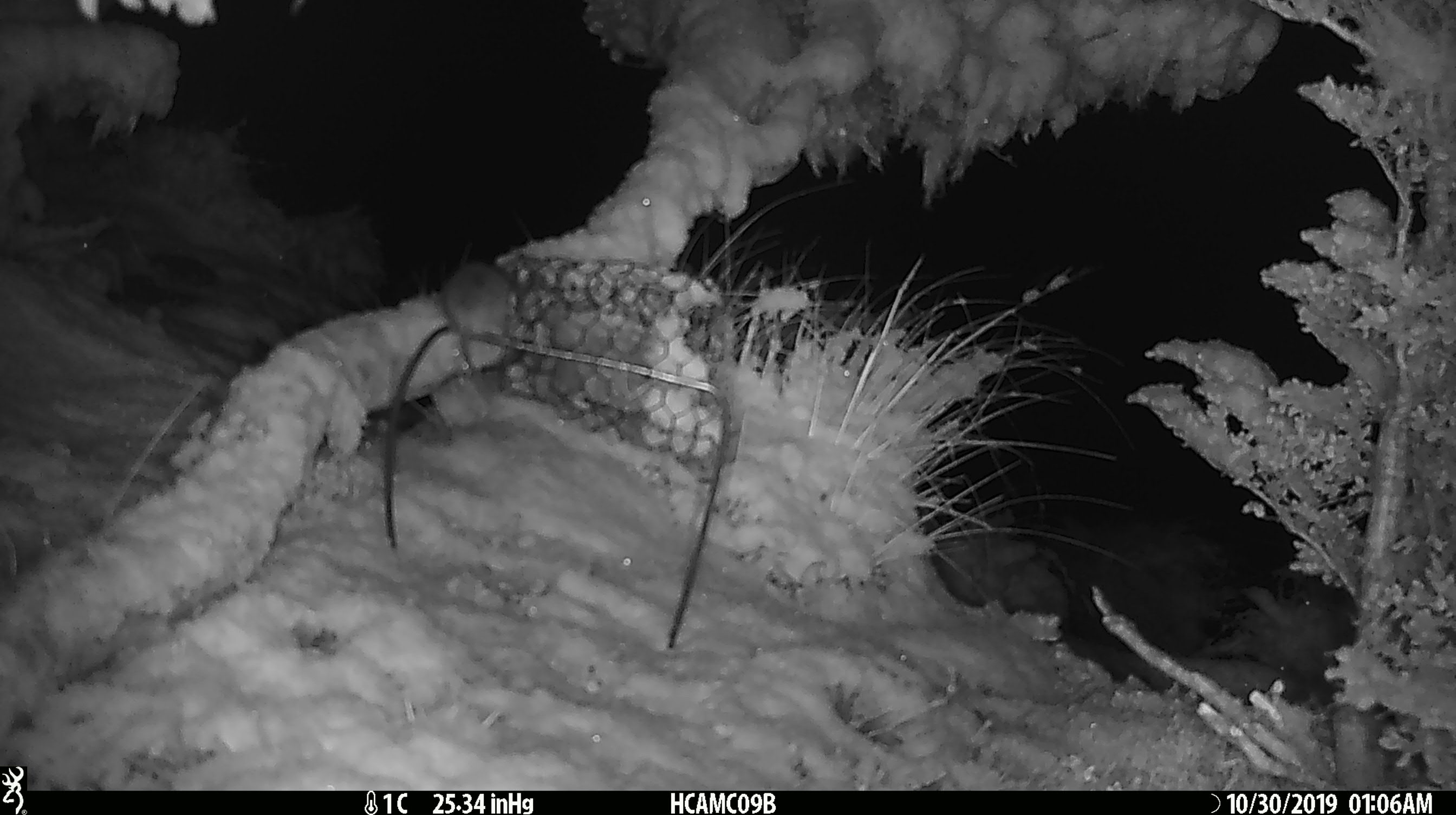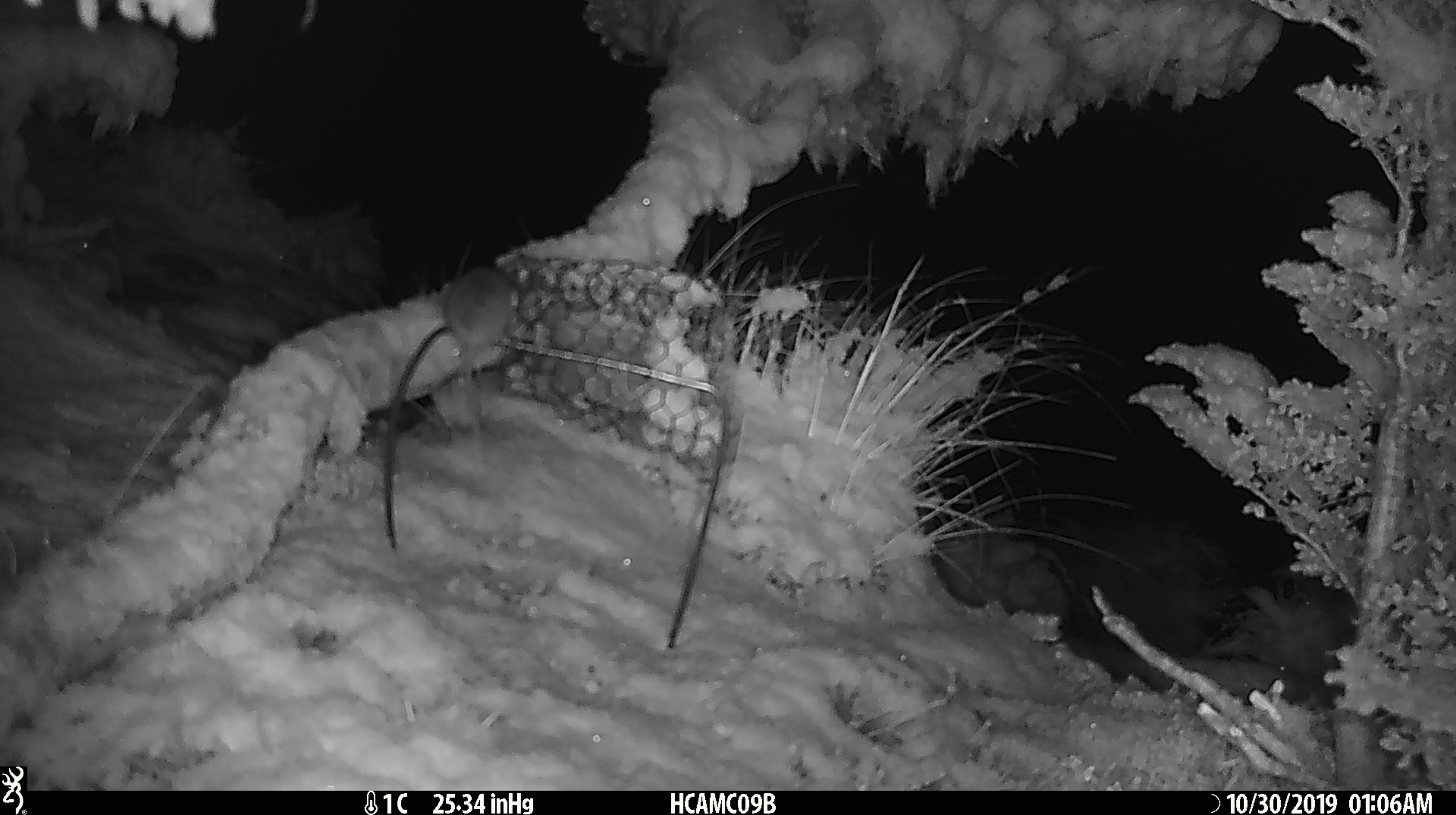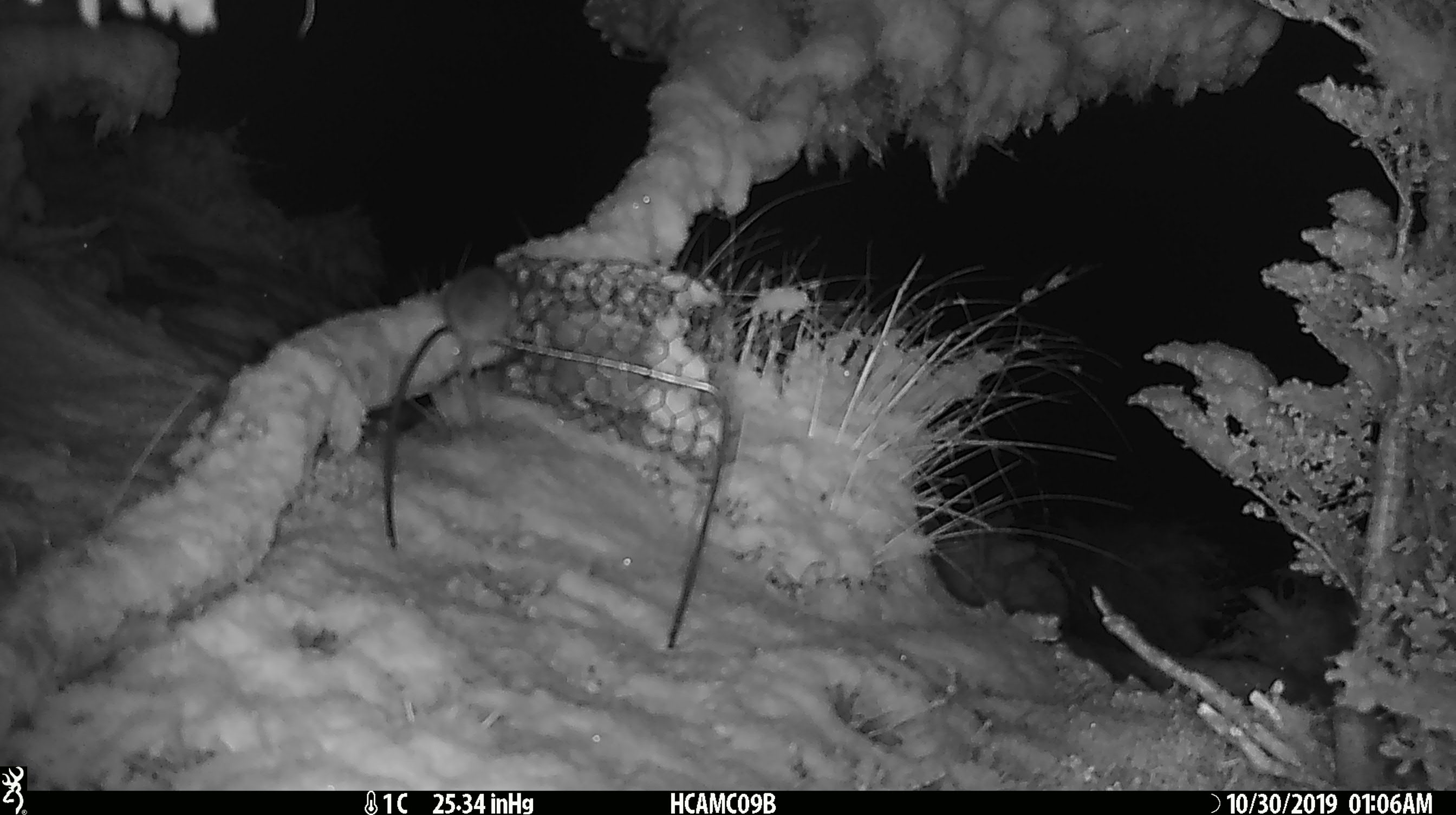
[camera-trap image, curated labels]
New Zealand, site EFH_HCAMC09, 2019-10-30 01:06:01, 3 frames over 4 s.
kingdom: Animalia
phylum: Chordata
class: Mammalia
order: Rodentia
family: Muridae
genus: Mus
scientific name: Mus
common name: mouse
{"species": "mouse (Mus)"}